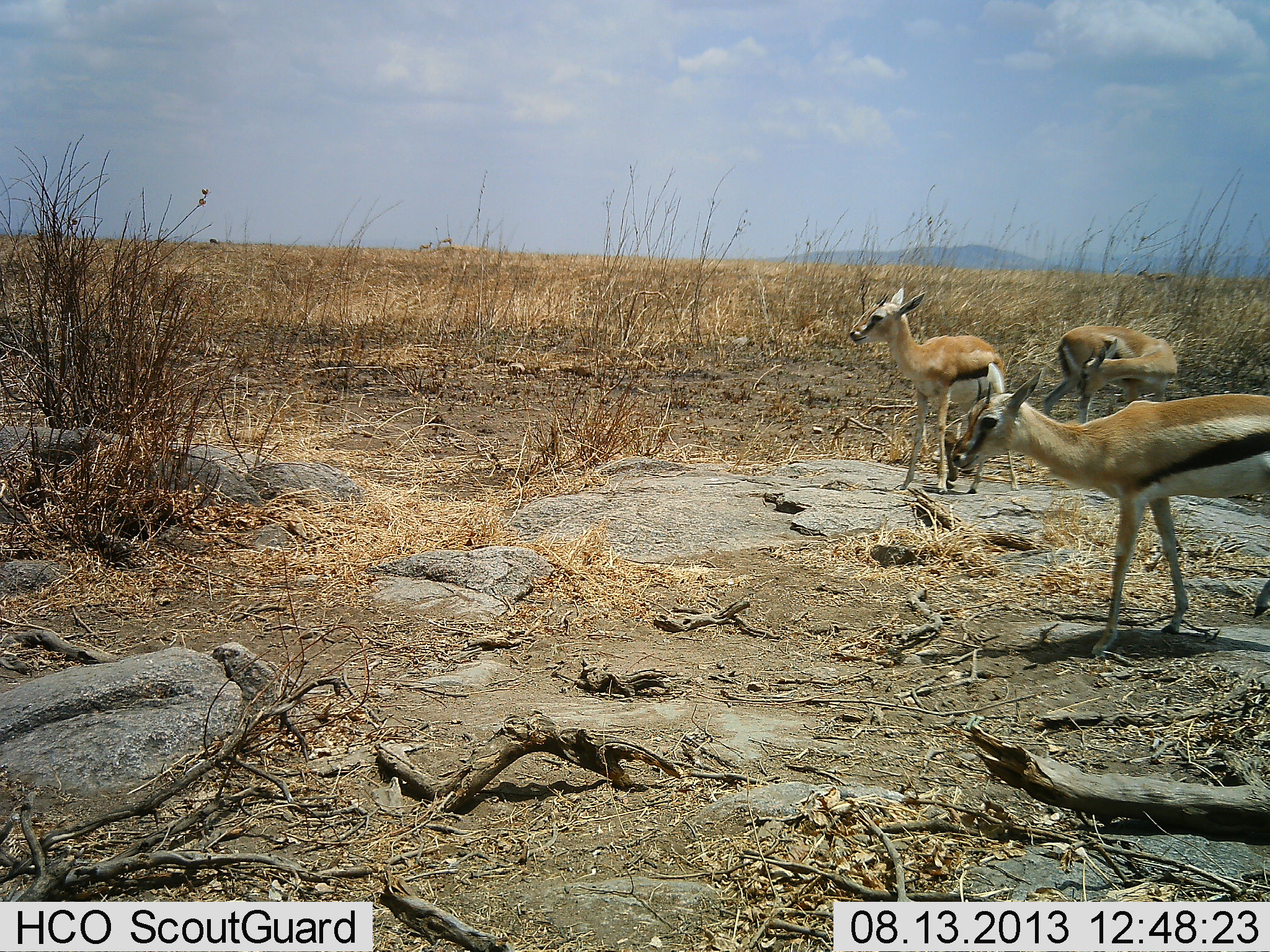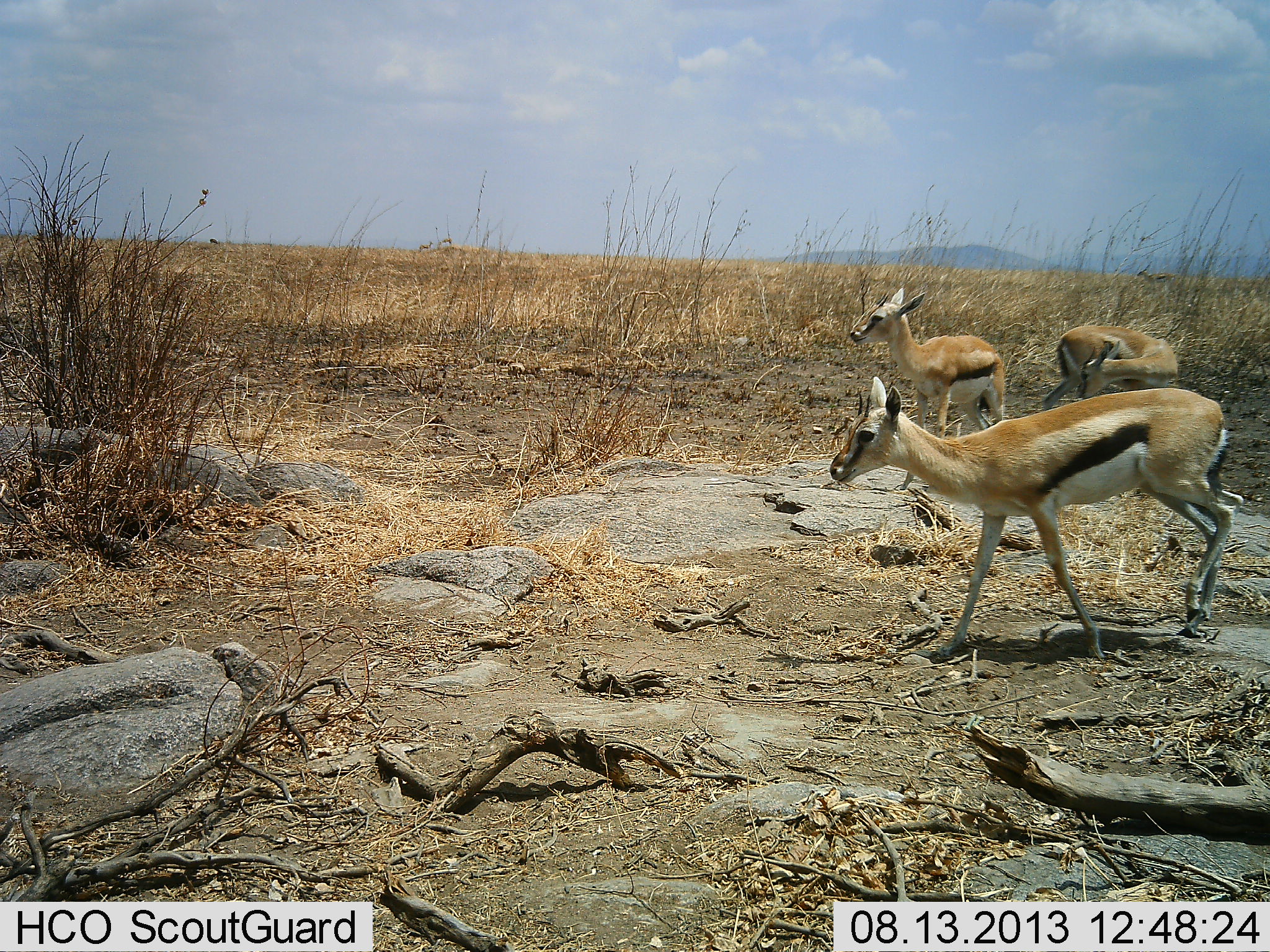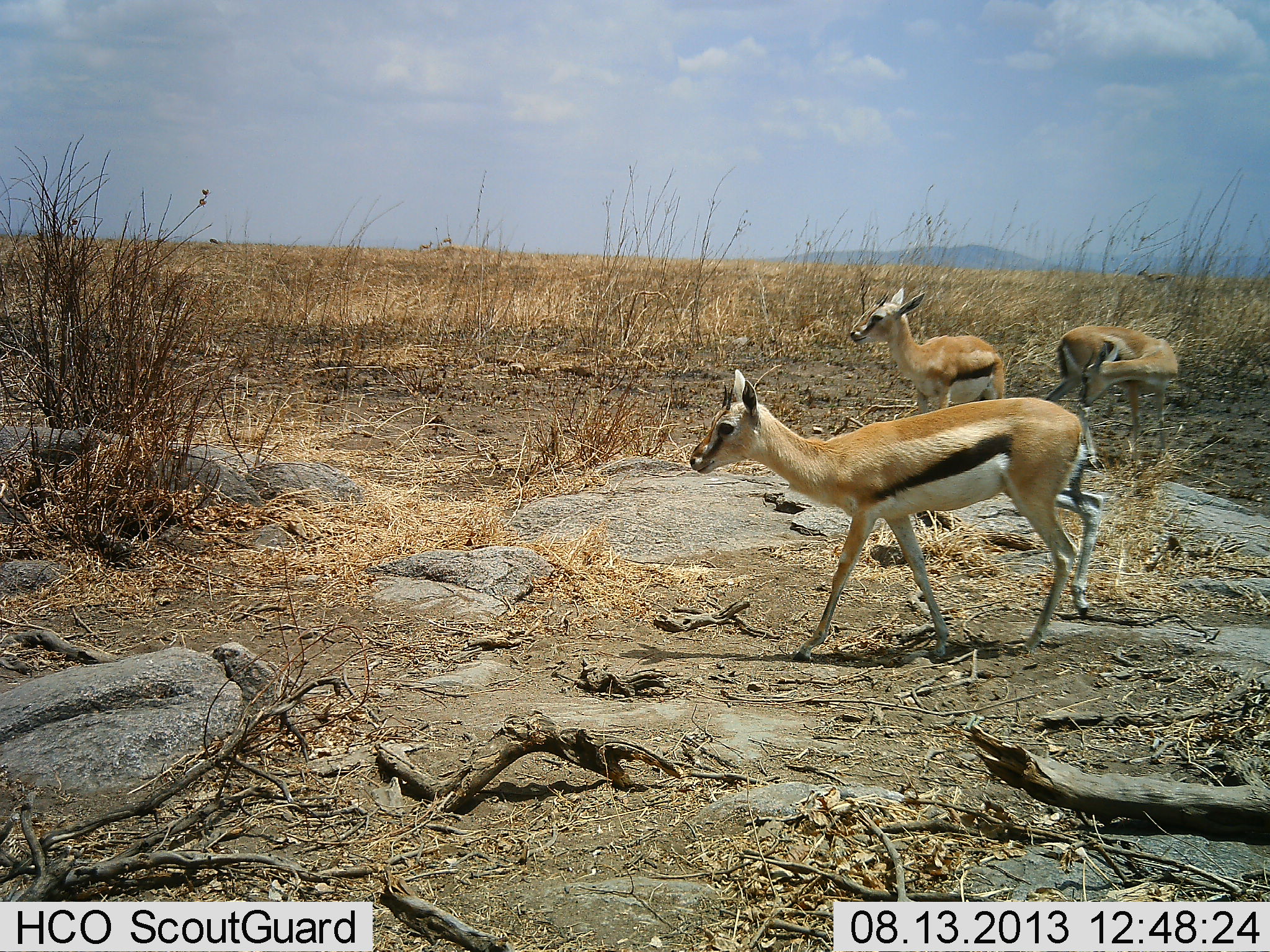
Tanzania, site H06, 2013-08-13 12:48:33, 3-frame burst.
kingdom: Animalia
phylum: Chordata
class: Mammalia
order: Artiodactyla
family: Bovidae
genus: Eudorcas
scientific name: Eudorcas thomsonii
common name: thomson's gazelle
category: gazellethomsons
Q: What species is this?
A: Gazellethomsons (thomson's gazelle) (Eudorcas thomsonii).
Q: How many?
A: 3.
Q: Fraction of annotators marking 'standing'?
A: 94%.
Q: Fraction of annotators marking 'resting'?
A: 12%.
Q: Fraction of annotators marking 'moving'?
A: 76%.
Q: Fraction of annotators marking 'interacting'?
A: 0%.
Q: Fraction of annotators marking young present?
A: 24%.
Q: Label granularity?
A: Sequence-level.